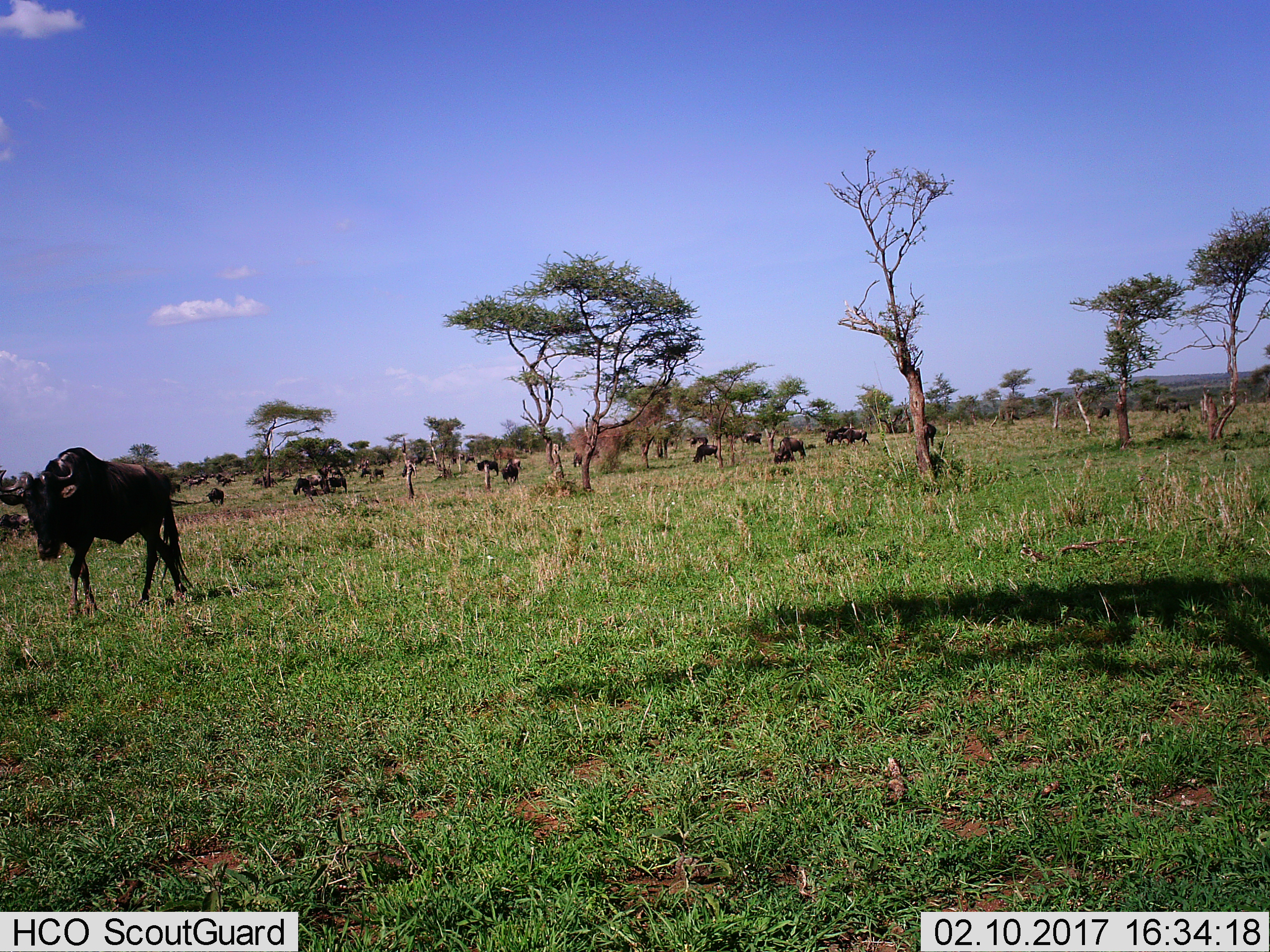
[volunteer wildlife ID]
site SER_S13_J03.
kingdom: Animalia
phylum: Chordata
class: Mammalia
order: Artiodactyla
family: Bovidae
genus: Connochaetes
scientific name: Connochaetes taurinus taurinus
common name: blue wildebeest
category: wildebeestblue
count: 11-50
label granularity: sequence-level